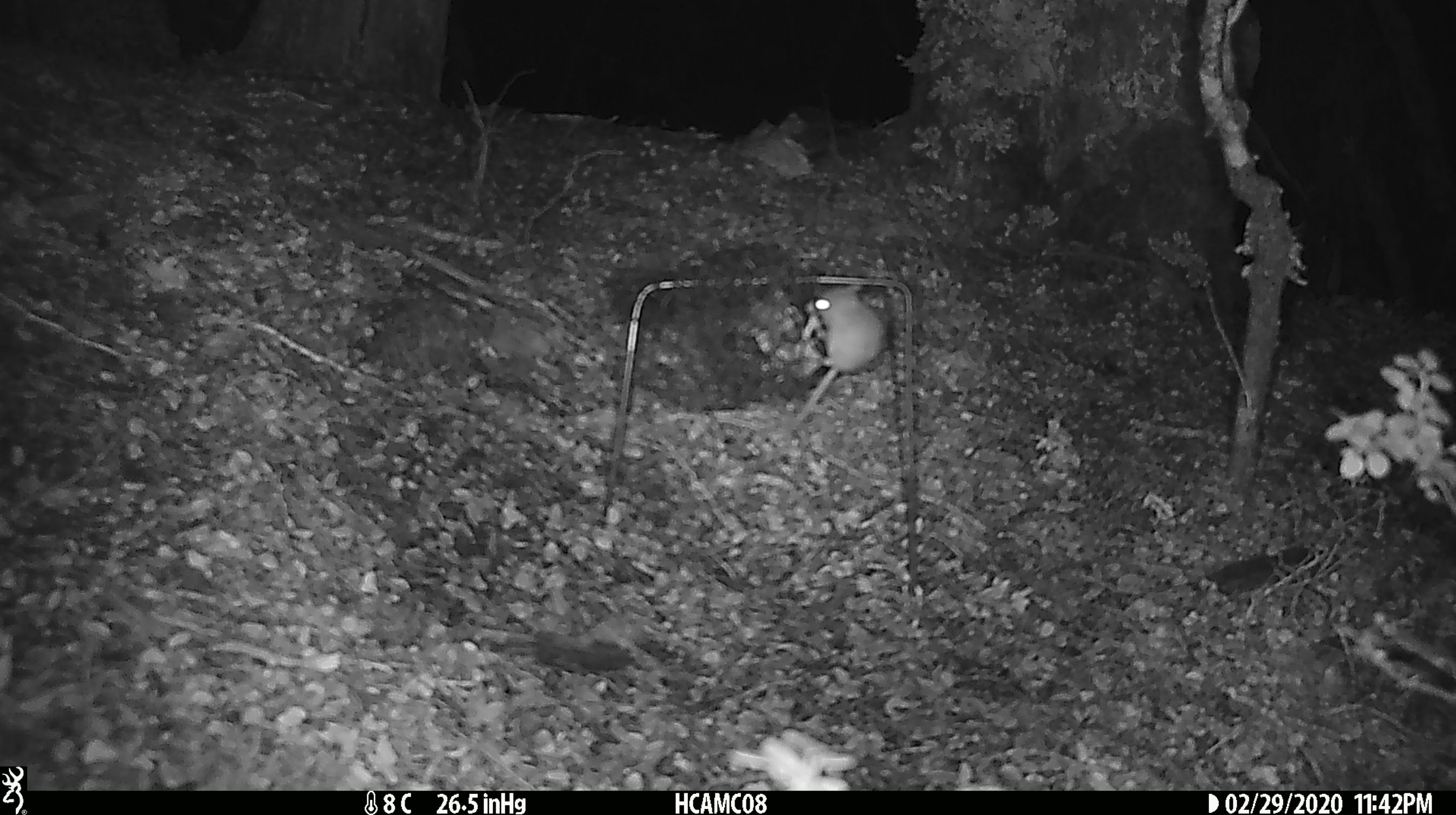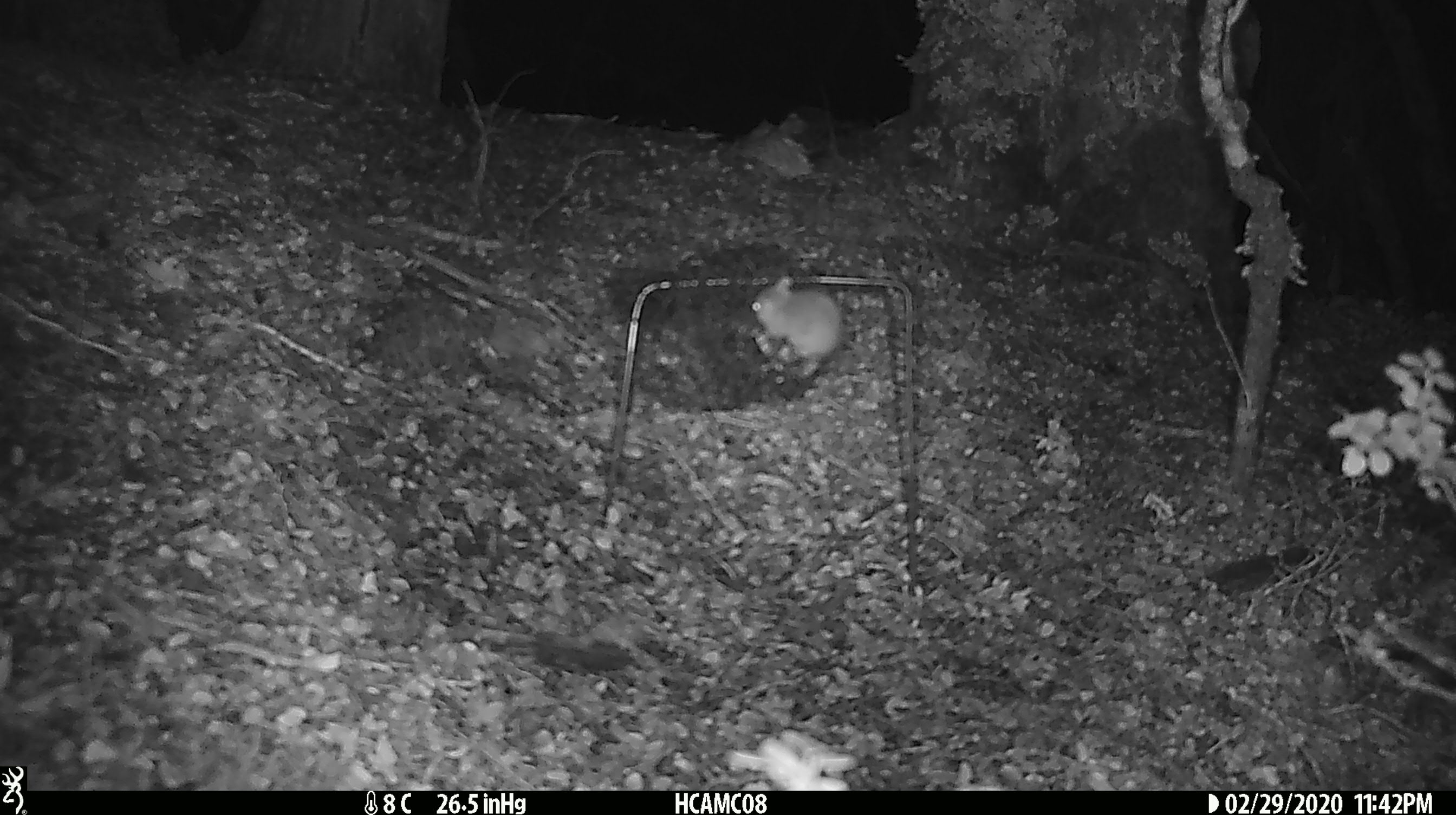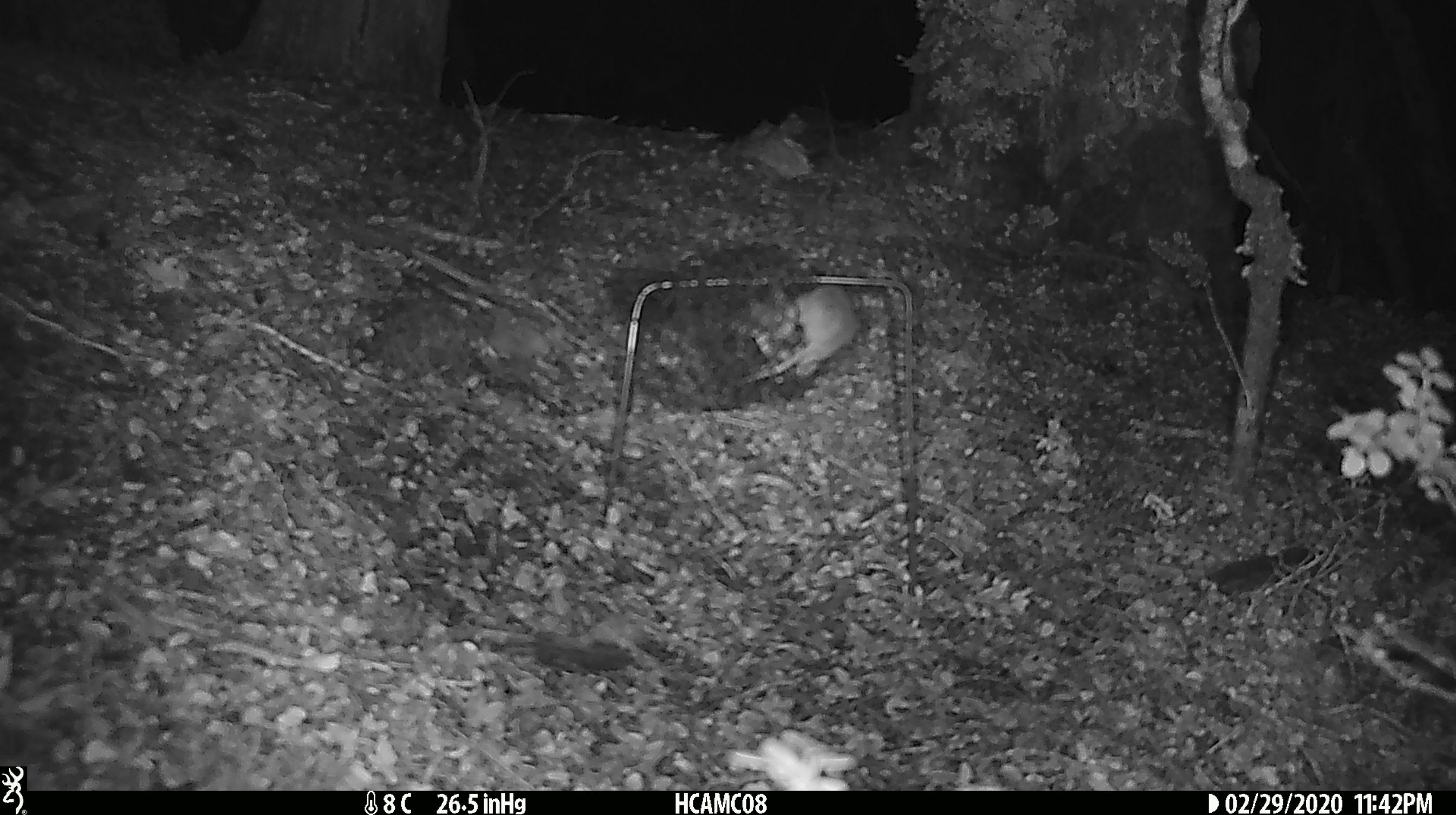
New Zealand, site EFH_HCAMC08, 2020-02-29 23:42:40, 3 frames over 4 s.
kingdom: Animalia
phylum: Chordata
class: Mammalia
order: Rodentia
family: Muridae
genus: Mus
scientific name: Mus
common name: mouse